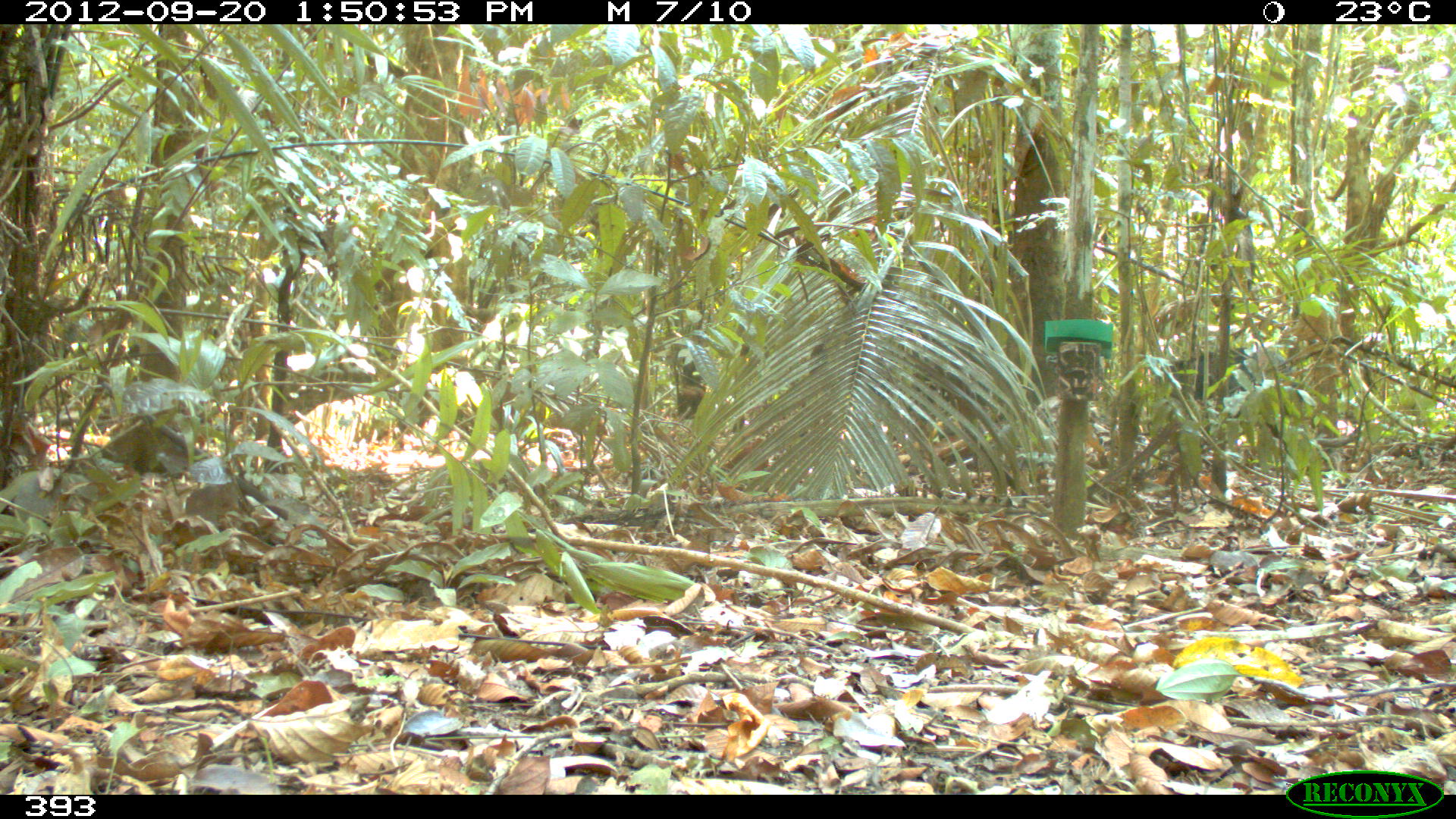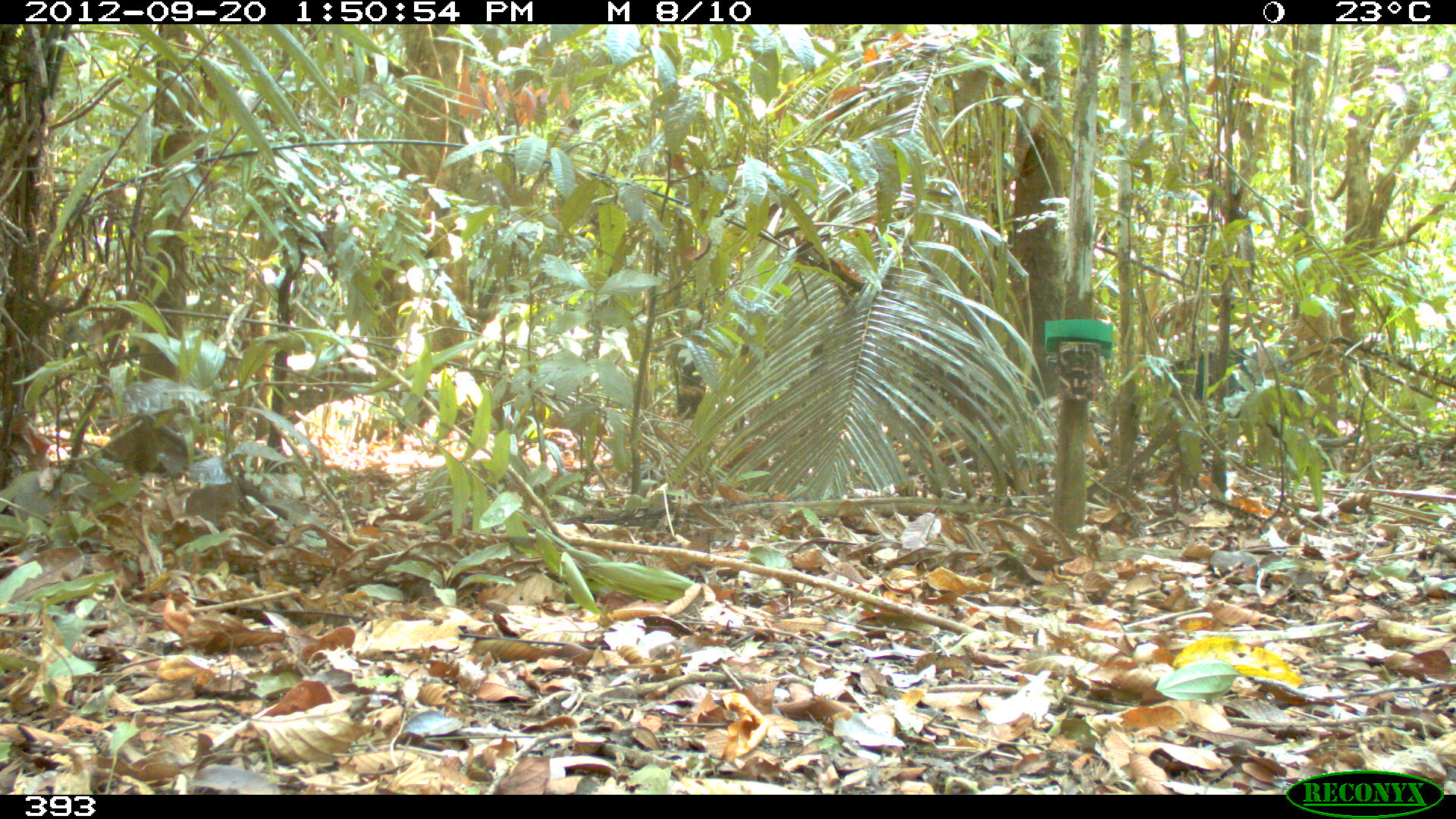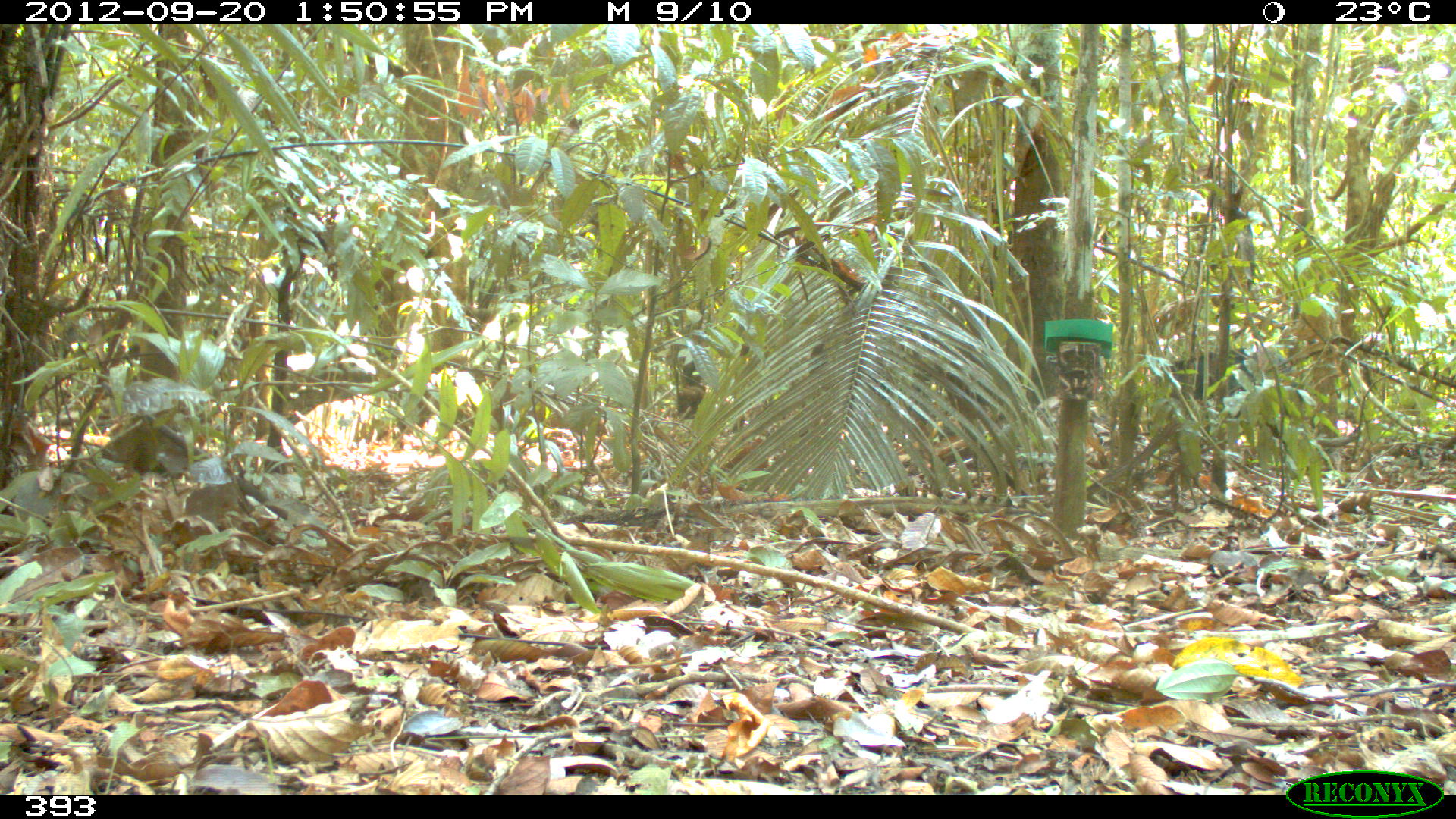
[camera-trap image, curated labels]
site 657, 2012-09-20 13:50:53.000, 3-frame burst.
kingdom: Animalia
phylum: Chordata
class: Mammalia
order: Artiodactyla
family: Tayassuidae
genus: Tayassu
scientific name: Tayassu pecari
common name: white-lipped peccary